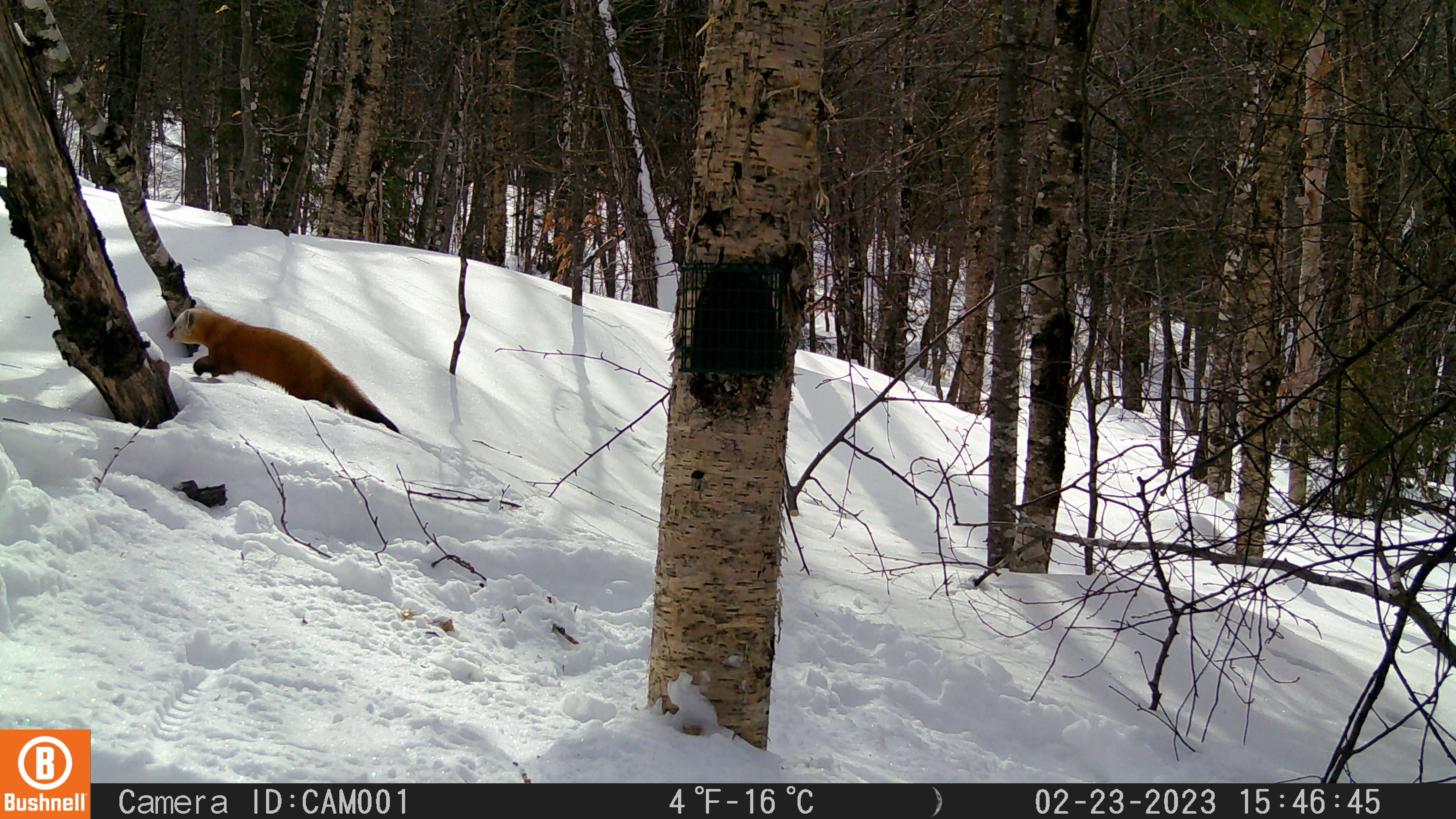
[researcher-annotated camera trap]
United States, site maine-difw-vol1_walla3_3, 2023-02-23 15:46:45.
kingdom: Animalia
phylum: Chordata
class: Mammalia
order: Carnivora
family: Mustelidae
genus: Martes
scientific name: Martes americana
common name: american marten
American marten (Martes americana).